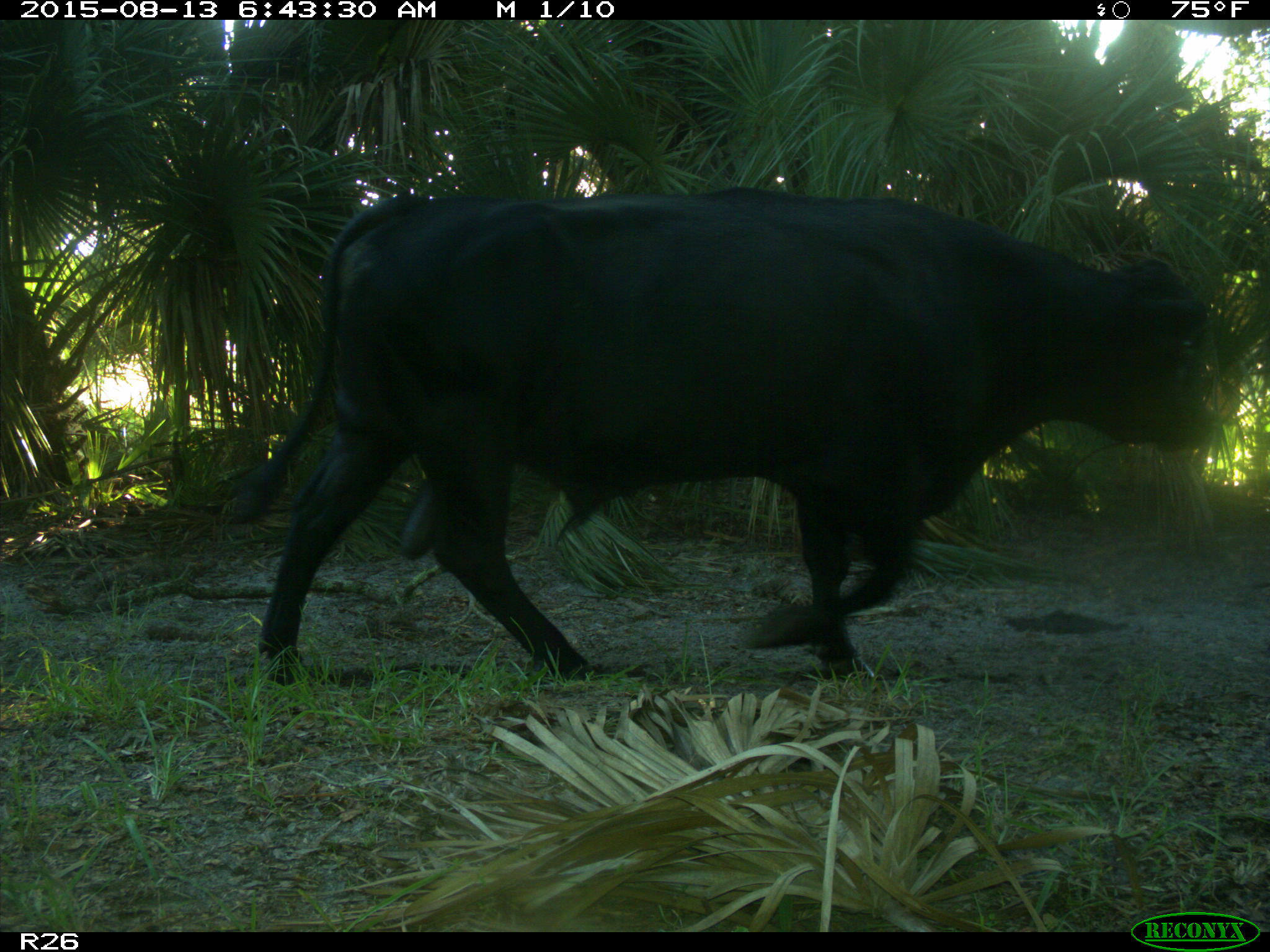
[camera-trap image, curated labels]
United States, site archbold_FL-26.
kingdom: Animalia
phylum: Chordata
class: Mammalia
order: Artiodactyla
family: Bovidae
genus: Bos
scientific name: Bos taurus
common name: domestic cow